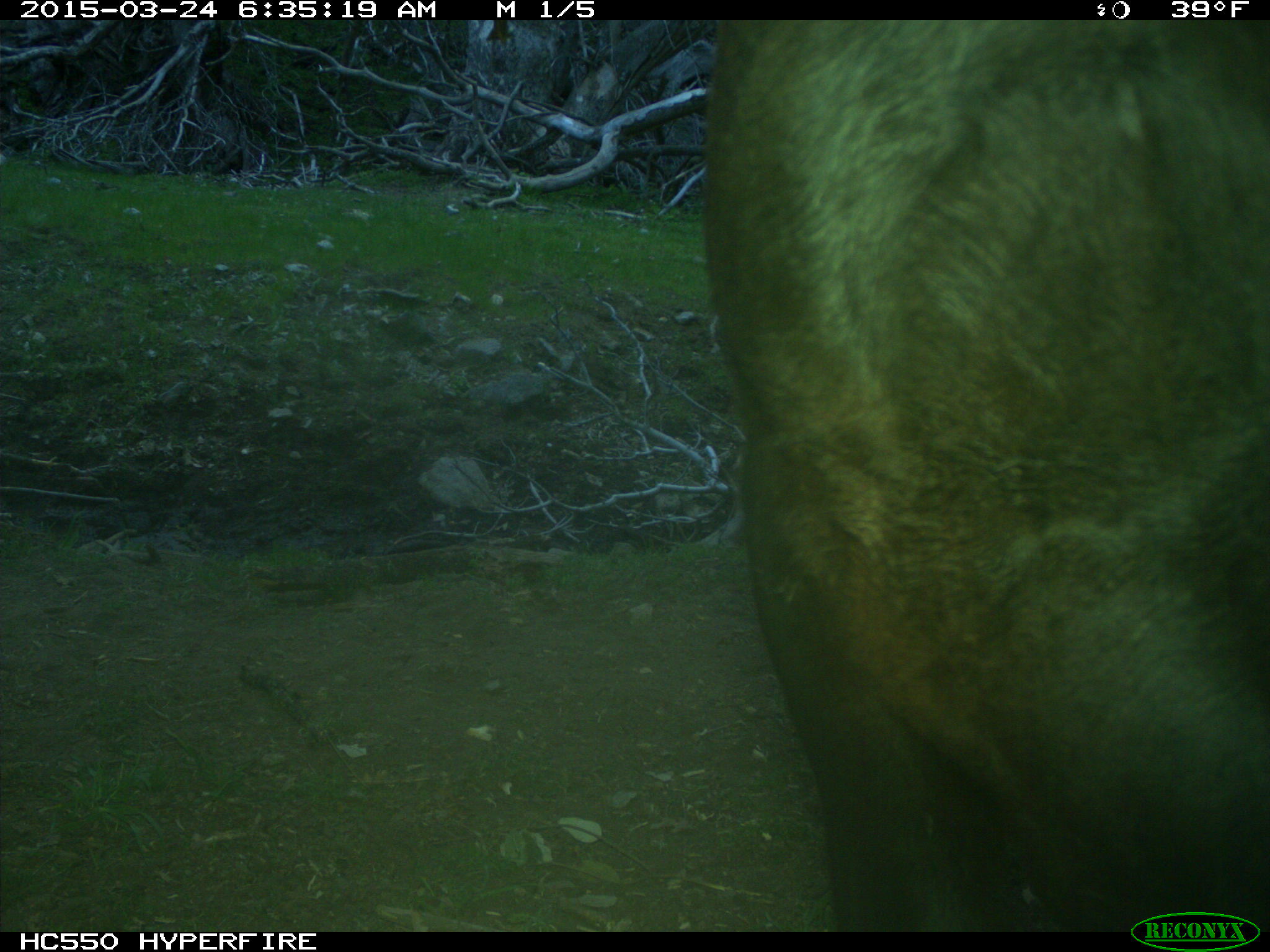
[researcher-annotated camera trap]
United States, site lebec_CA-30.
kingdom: Animalia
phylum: Chordata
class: Mammalia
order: Artiodactyla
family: Bovidae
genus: Bos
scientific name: Bos taurus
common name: domestic cow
Bos taurus (domestic cow).